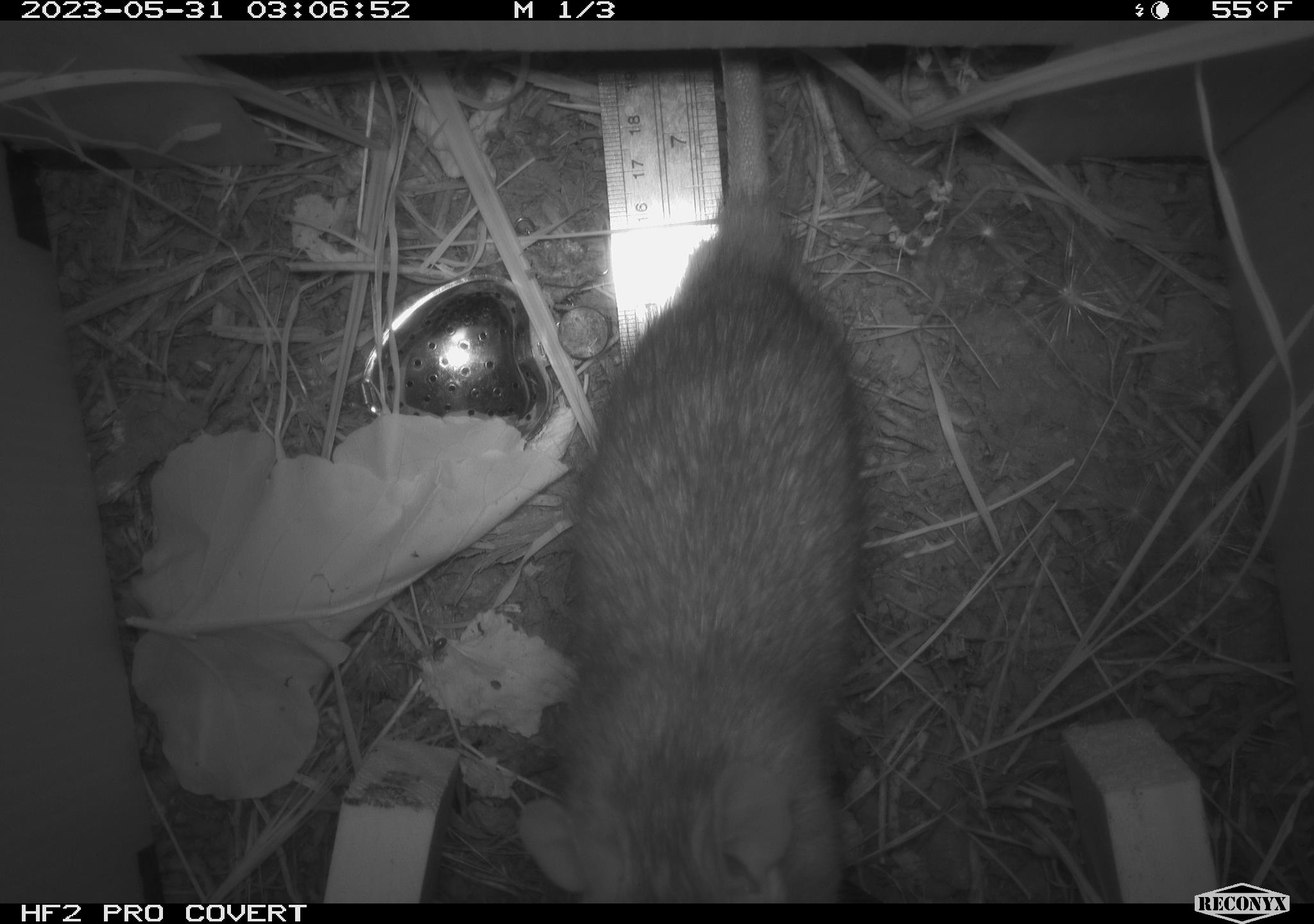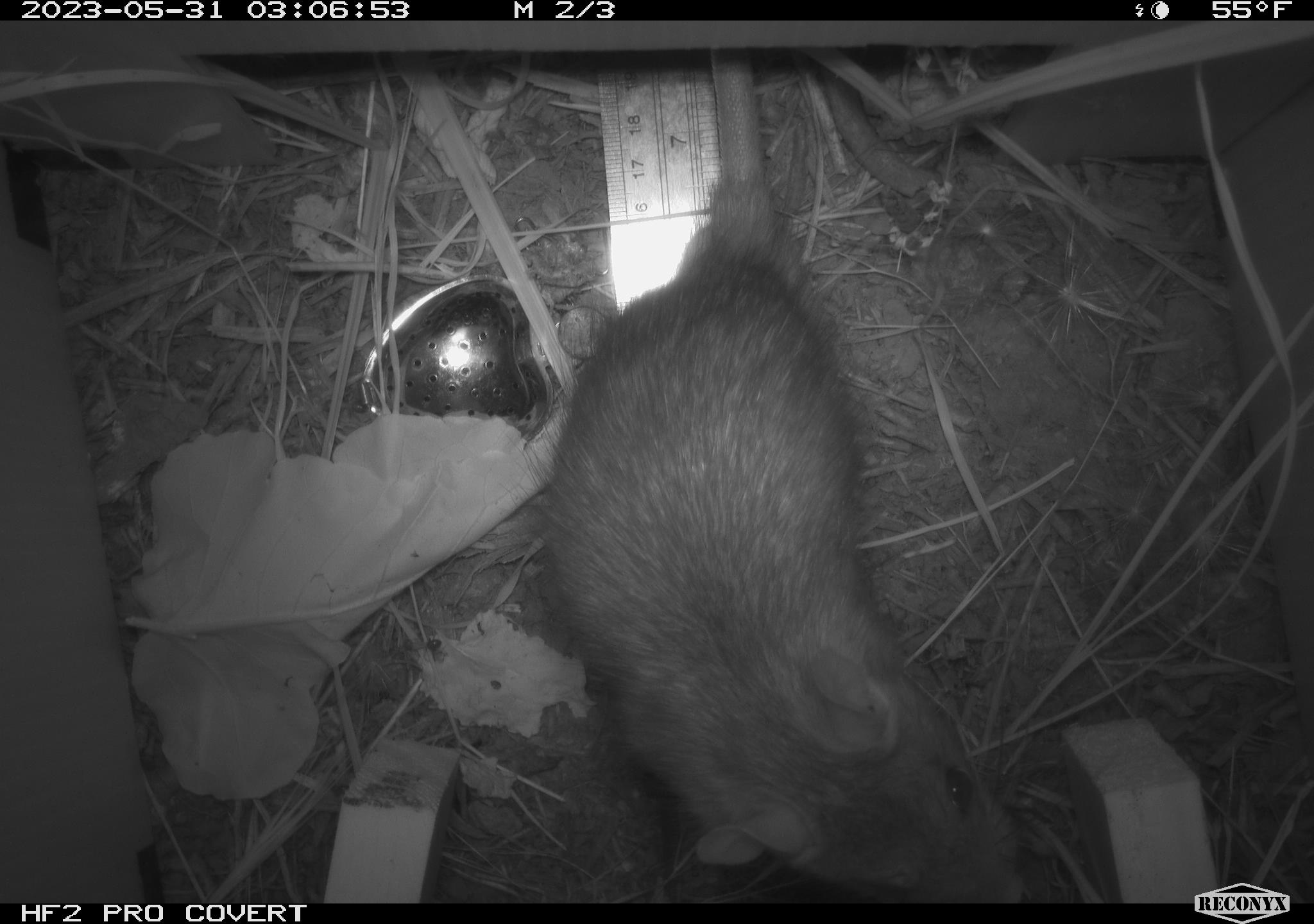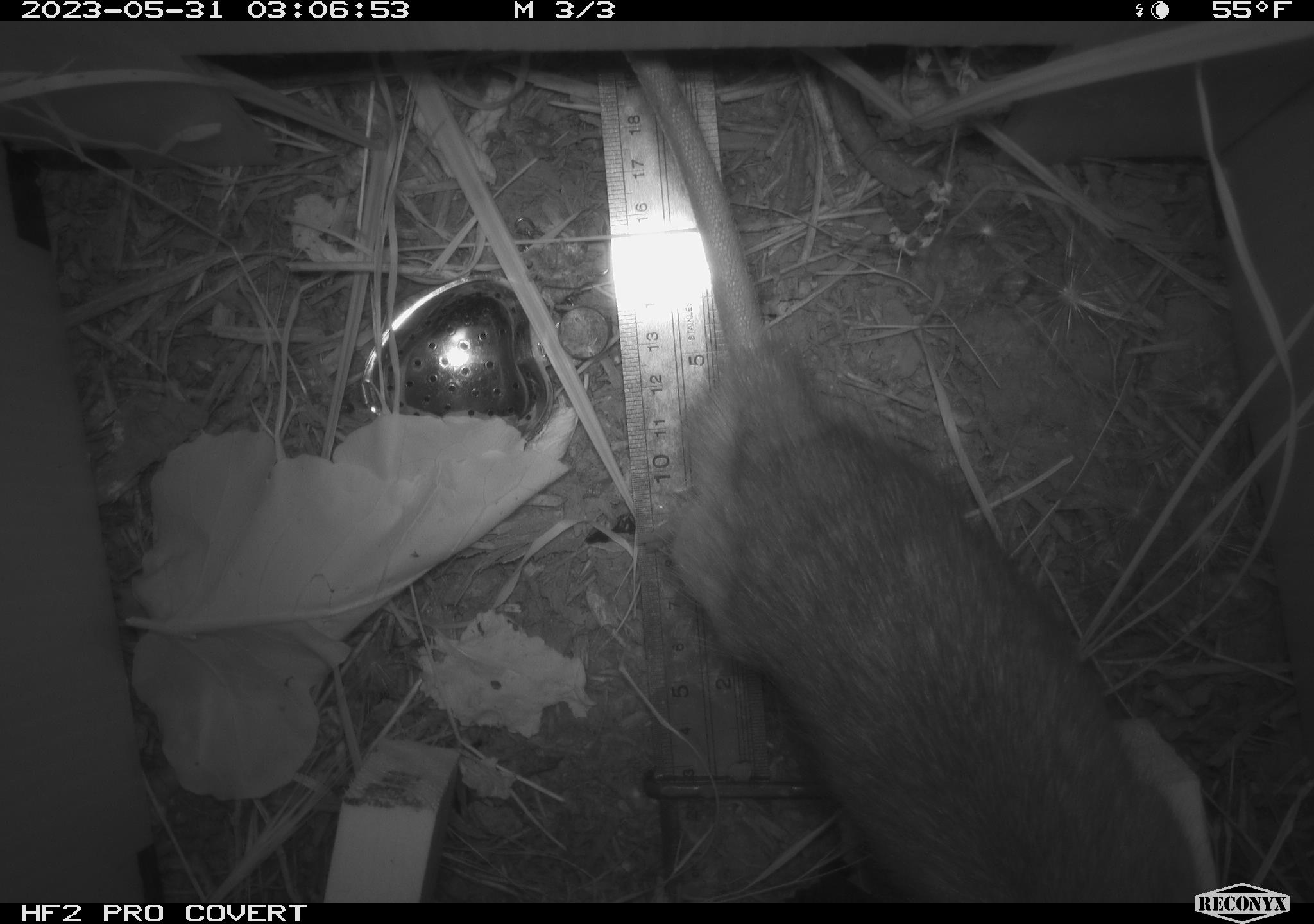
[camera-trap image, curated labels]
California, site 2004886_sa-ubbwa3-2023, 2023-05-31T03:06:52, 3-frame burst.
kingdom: Animalia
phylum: Chordata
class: Mammalia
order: Rodentia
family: Muridae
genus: Rattus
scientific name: Rattus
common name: rat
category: rattus species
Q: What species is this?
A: Rattus species (rat) (Rattus).